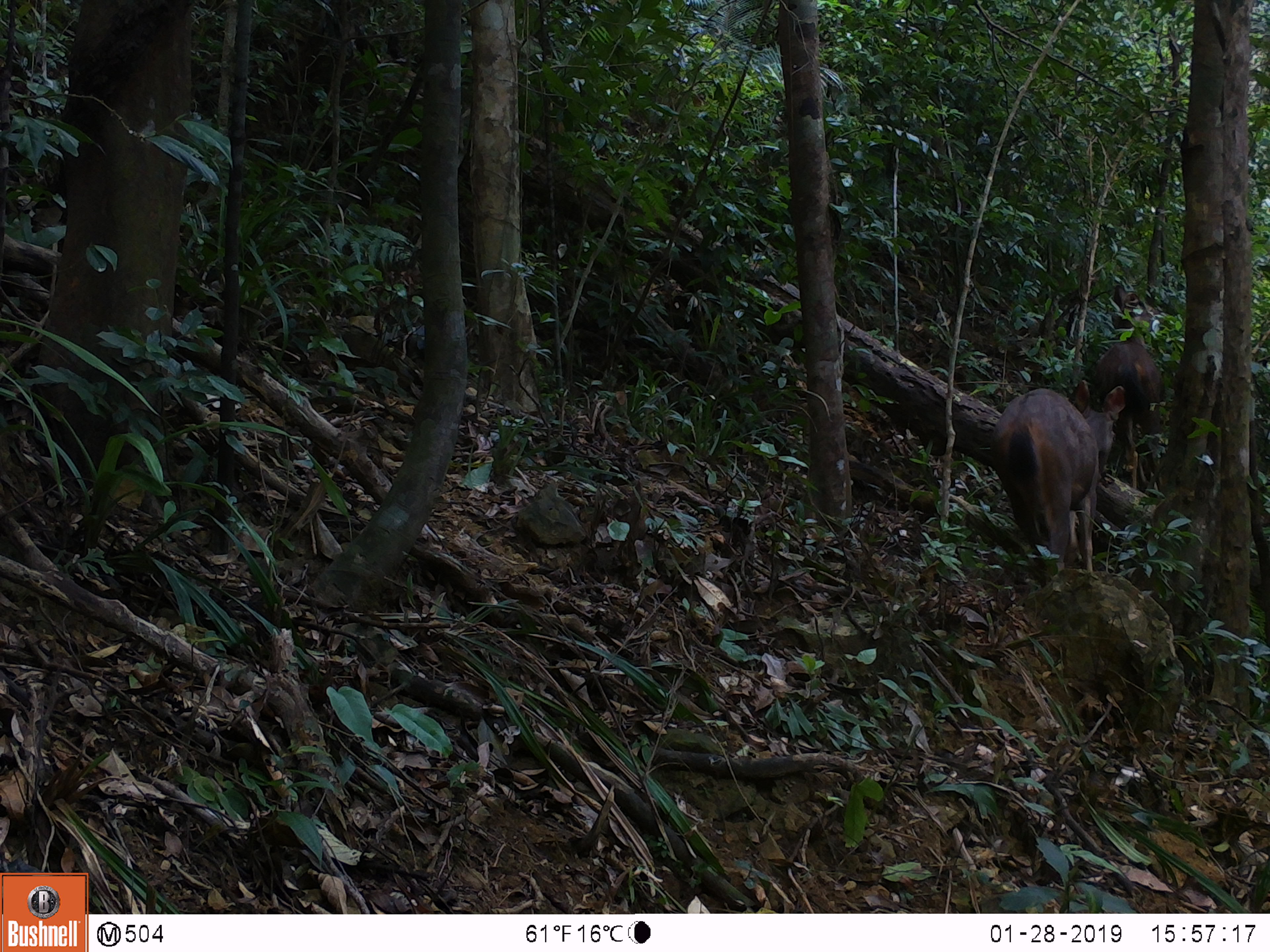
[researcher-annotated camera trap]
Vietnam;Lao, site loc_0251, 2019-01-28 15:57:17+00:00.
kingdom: Animalia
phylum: Chordata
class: Mammalia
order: Artiodactyla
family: Cervidae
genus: Rusa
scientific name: Rusa unicolor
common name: sambar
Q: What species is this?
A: Sambar (Rusa unicolor).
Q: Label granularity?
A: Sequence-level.